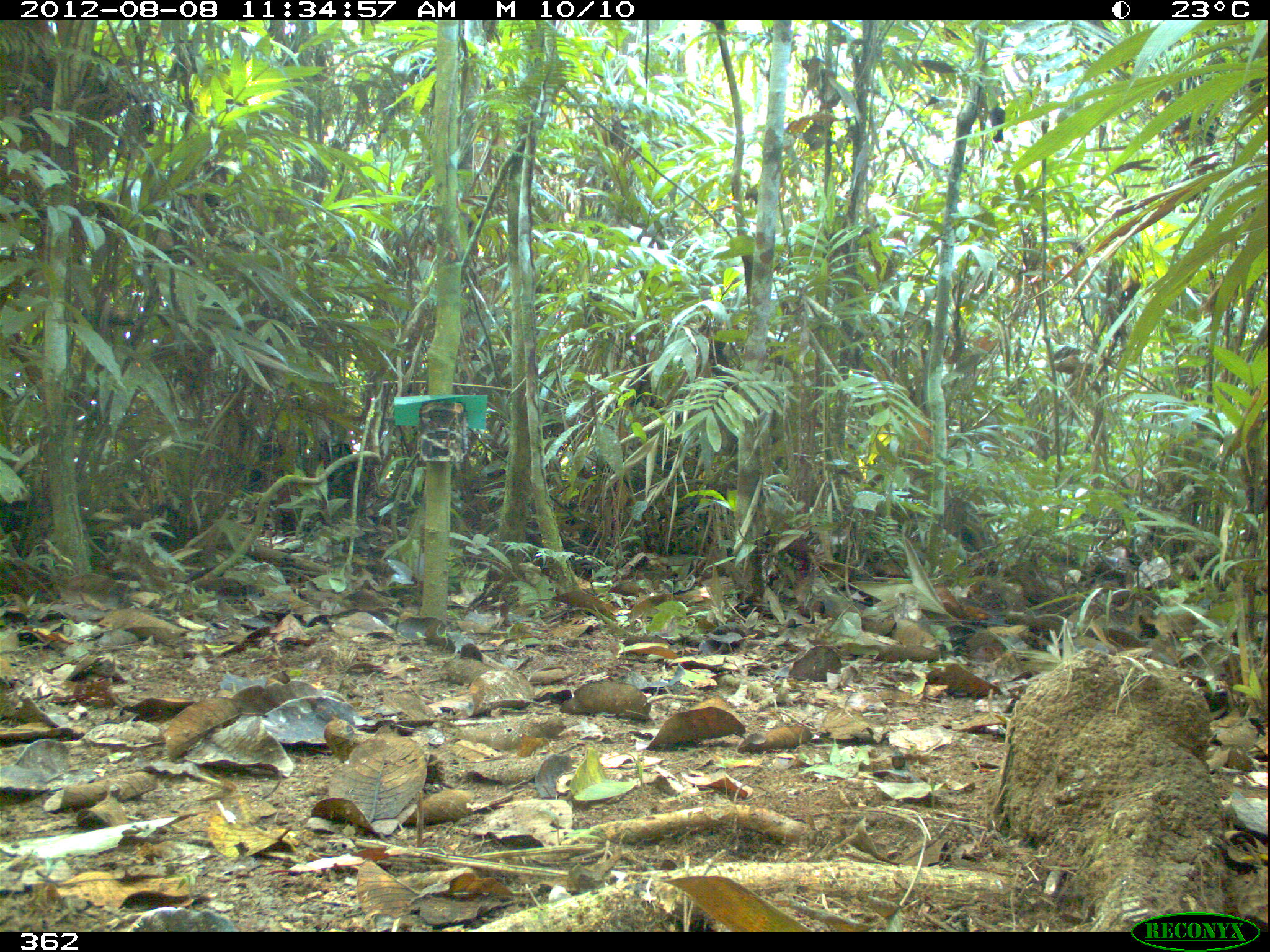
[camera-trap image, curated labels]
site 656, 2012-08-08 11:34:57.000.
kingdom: Animalia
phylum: Chordata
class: Mammalia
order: Artiodactyla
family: Tayassuidae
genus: Tayassu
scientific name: Tayassu pecari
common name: white-lipped peccary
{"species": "Tayassu pecari (white-lipped peccary)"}